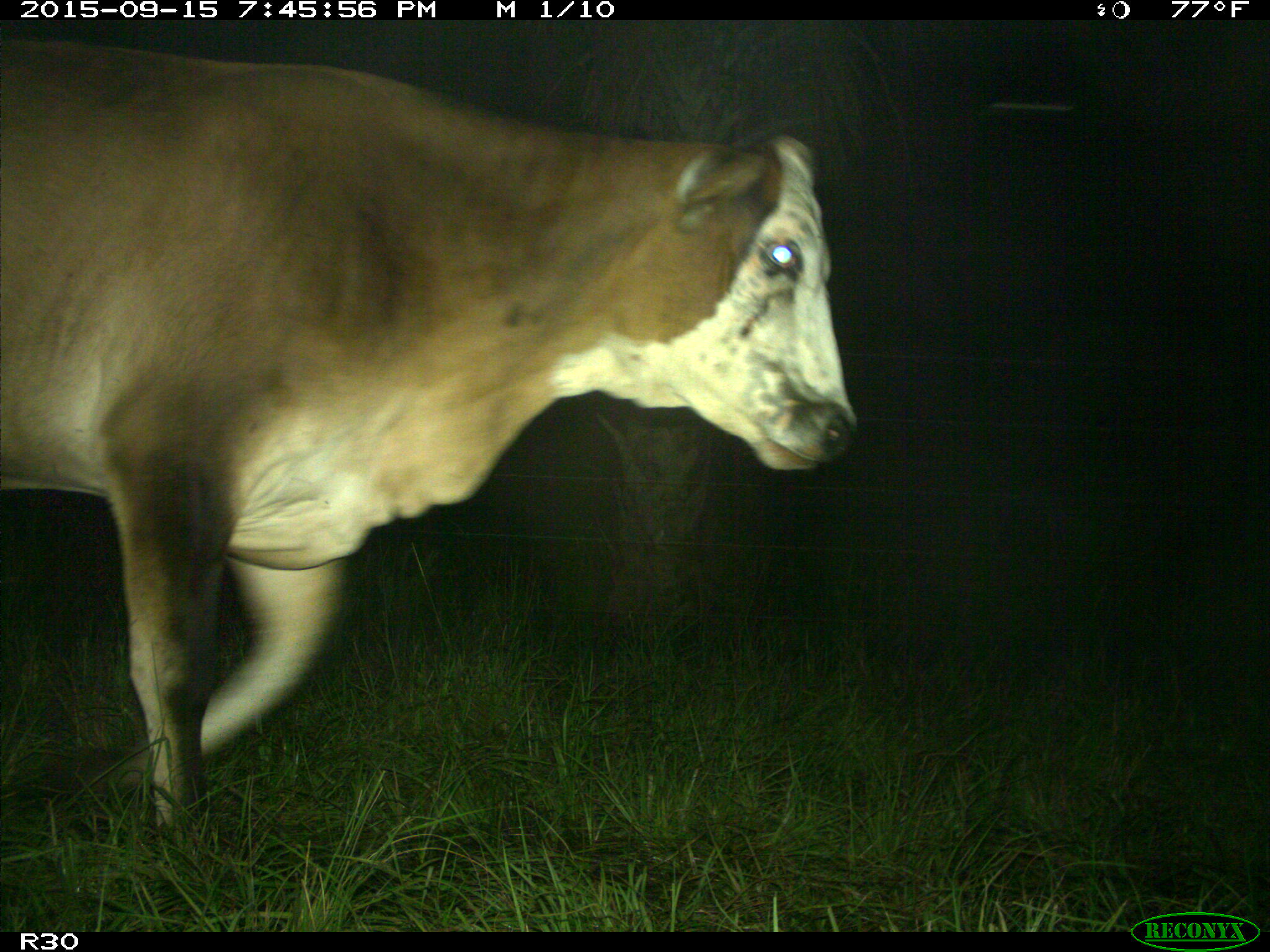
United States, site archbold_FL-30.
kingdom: Animalia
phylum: Chordata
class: Mammalia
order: Artiodactyla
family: Bovidae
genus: Bos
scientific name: Bos taurus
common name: domestic cow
Bos taurus (domestic cow).